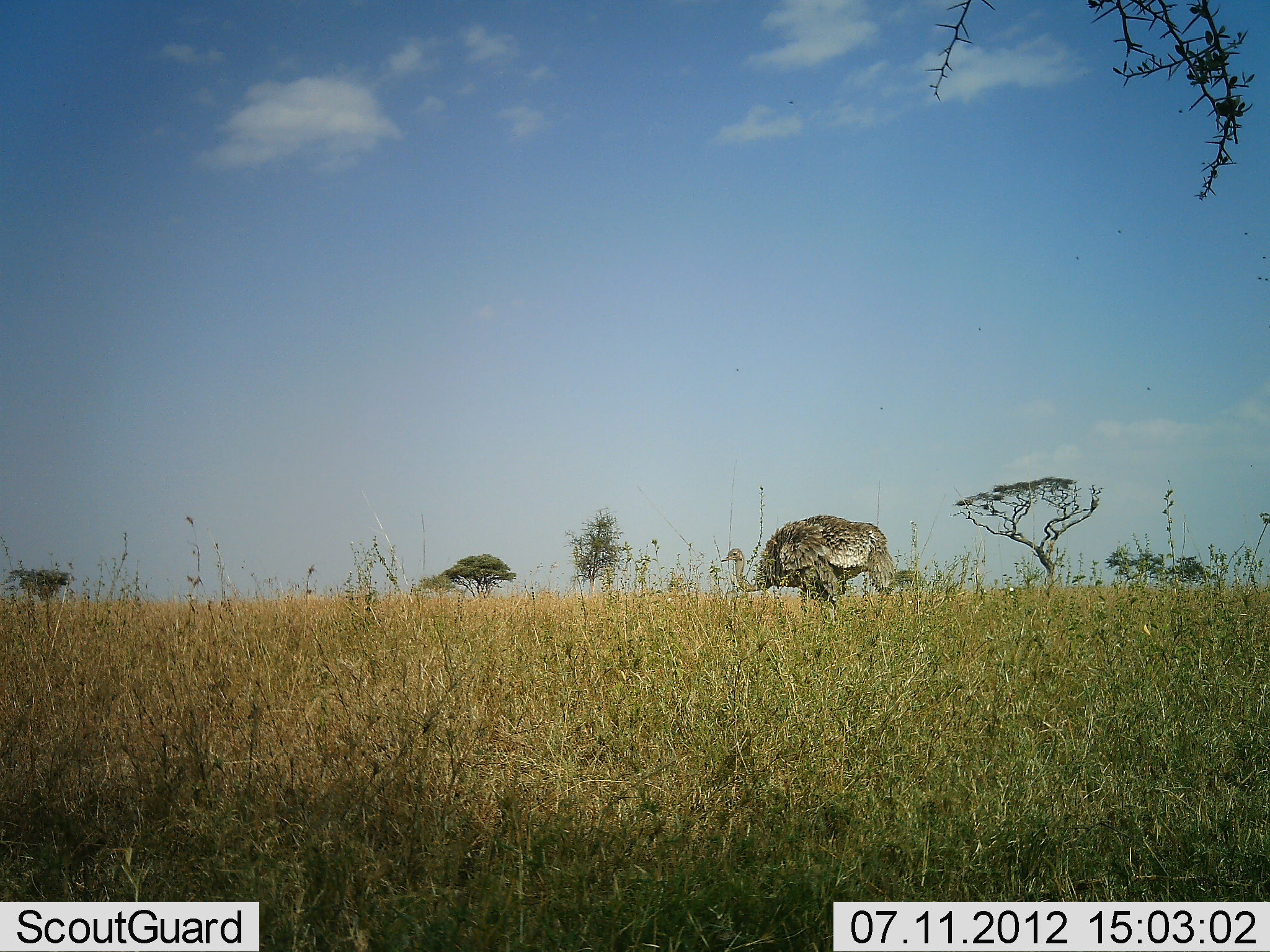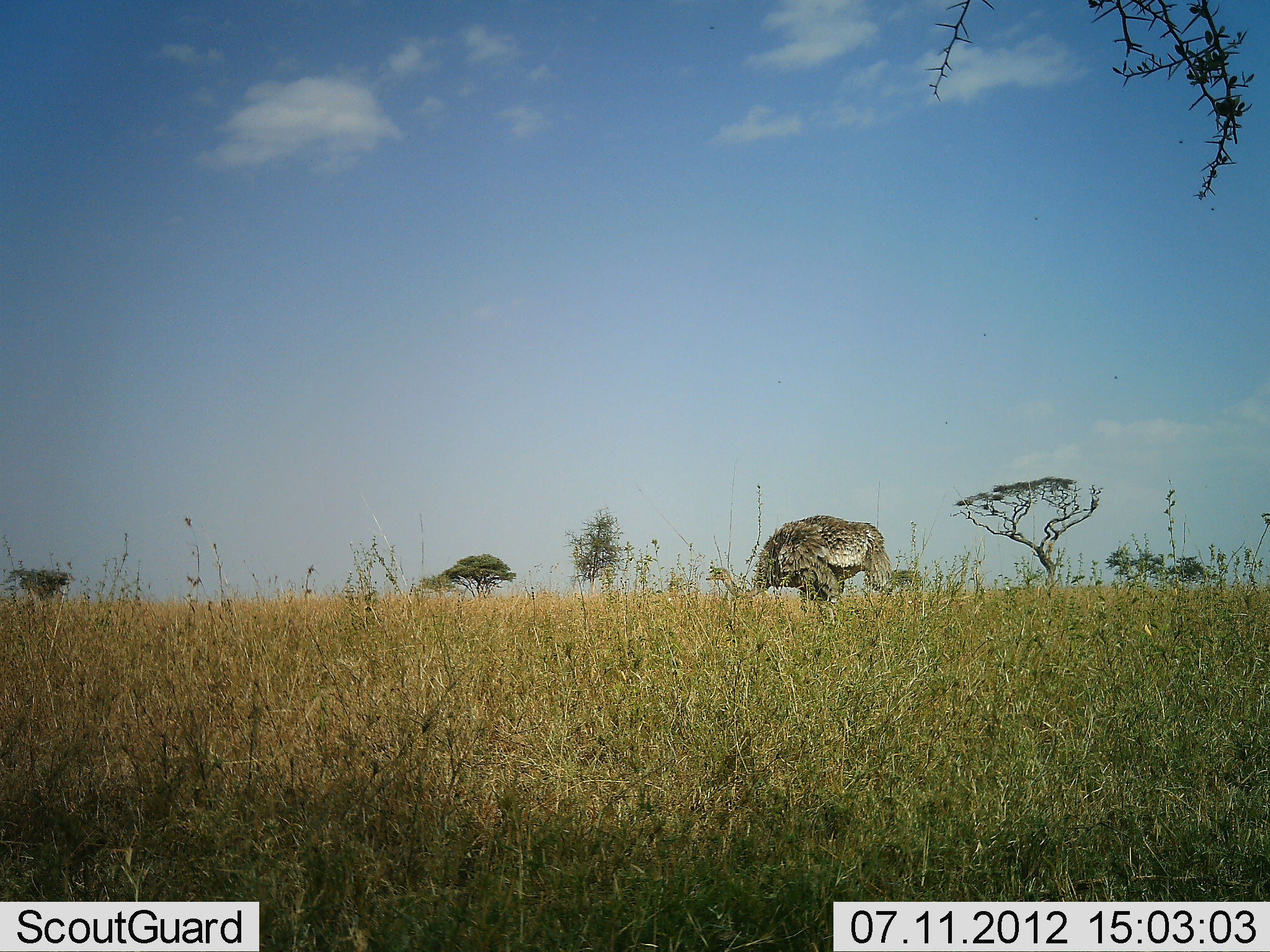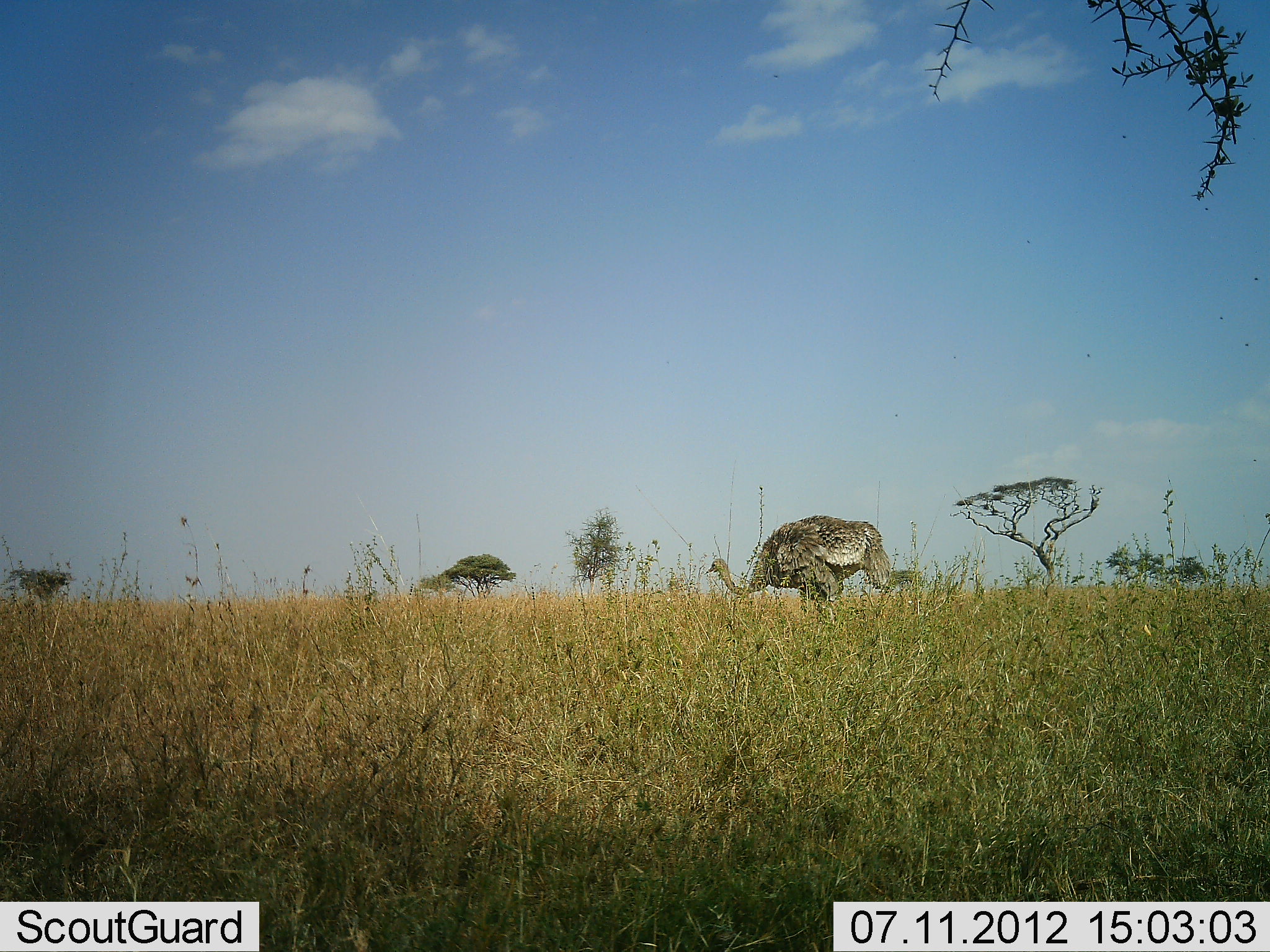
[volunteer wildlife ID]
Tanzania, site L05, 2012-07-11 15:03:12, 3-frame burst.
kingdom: Animalia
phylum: Chordata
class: Aves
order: Struthioniformes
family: Struthionidae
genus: Struthio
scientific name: Struthio camelus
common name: ostrich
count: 1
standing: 50%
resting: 0%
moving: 20%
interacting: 0%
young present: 0%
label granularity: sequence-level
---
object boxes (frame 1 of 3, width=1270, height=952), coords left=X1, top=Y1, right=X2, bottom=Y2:
animal: left=722, top=513, right=896, bottom=618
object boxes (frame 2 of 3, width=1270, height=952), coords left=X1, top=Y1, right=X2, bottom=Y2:
animal: left=705, top=514, right=896, bottom=626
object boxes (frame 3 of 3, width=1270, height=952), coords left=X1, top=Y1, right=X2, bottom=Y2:
animal: left=706, top=515, right=894, bottom=623